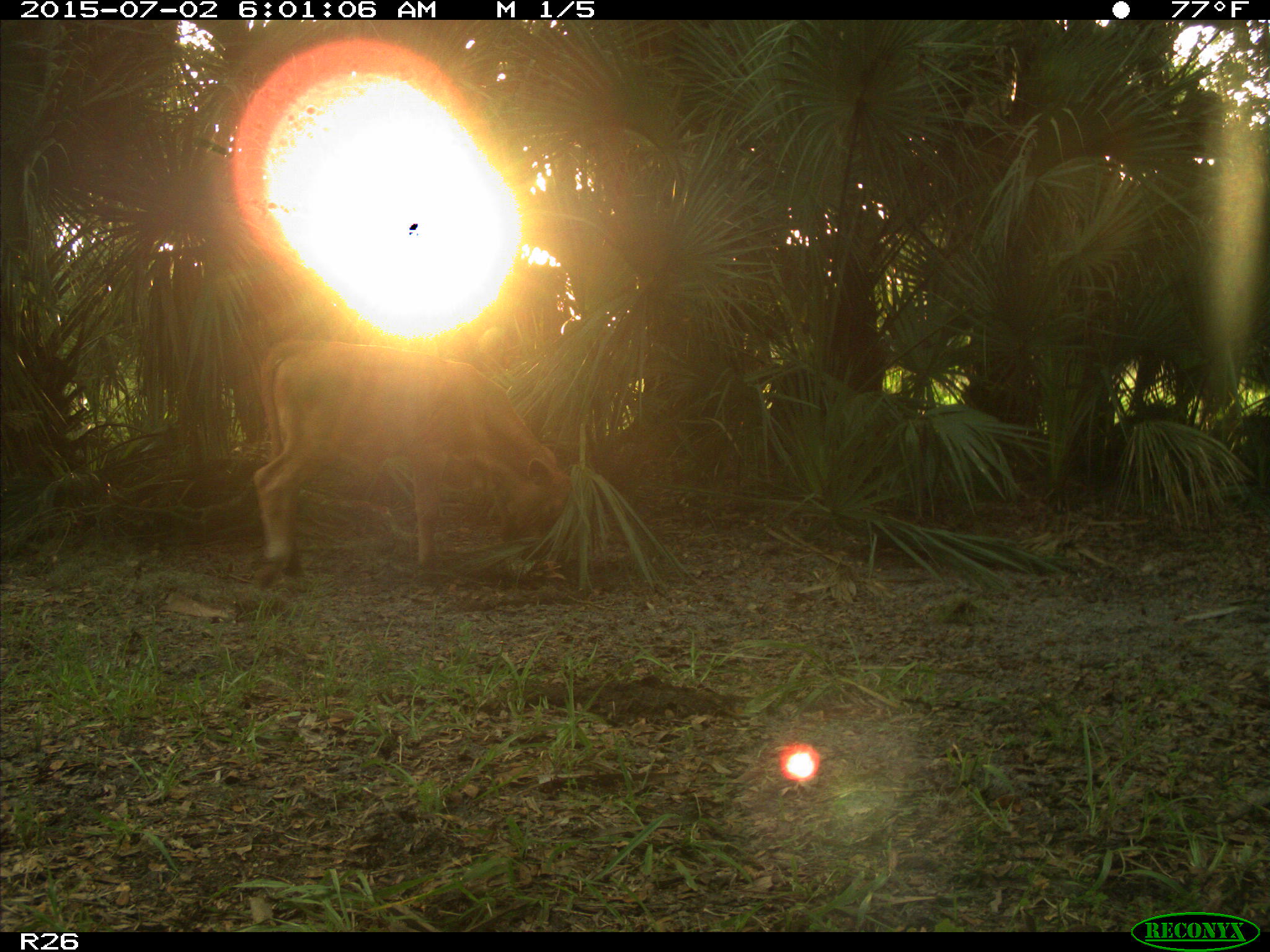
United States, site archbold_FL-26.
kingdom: Animalia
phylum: Chordata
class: Mammalia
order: Artiodactyla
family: Bovidae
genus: Bos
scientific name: Bos taurus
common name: domestic cow